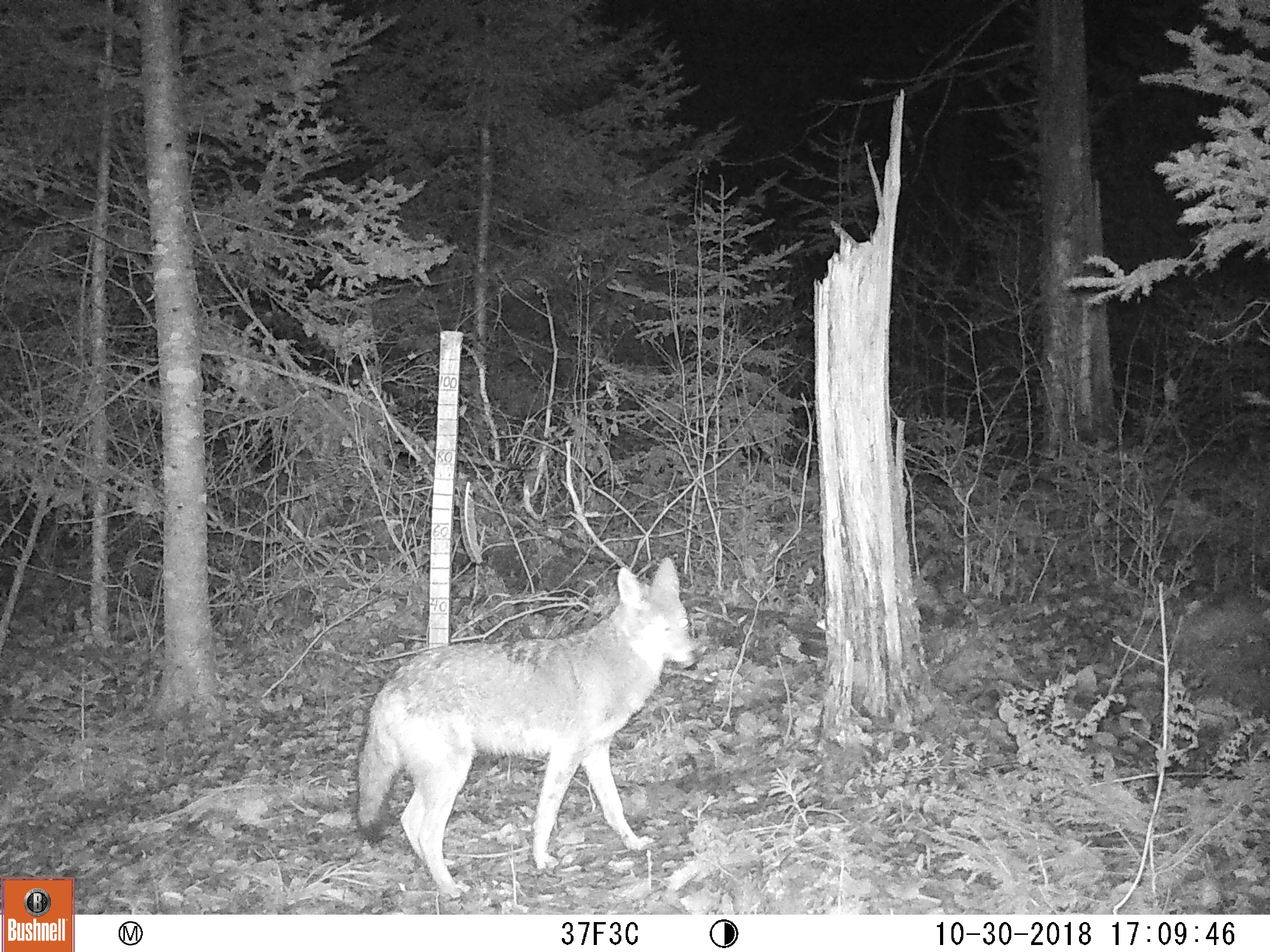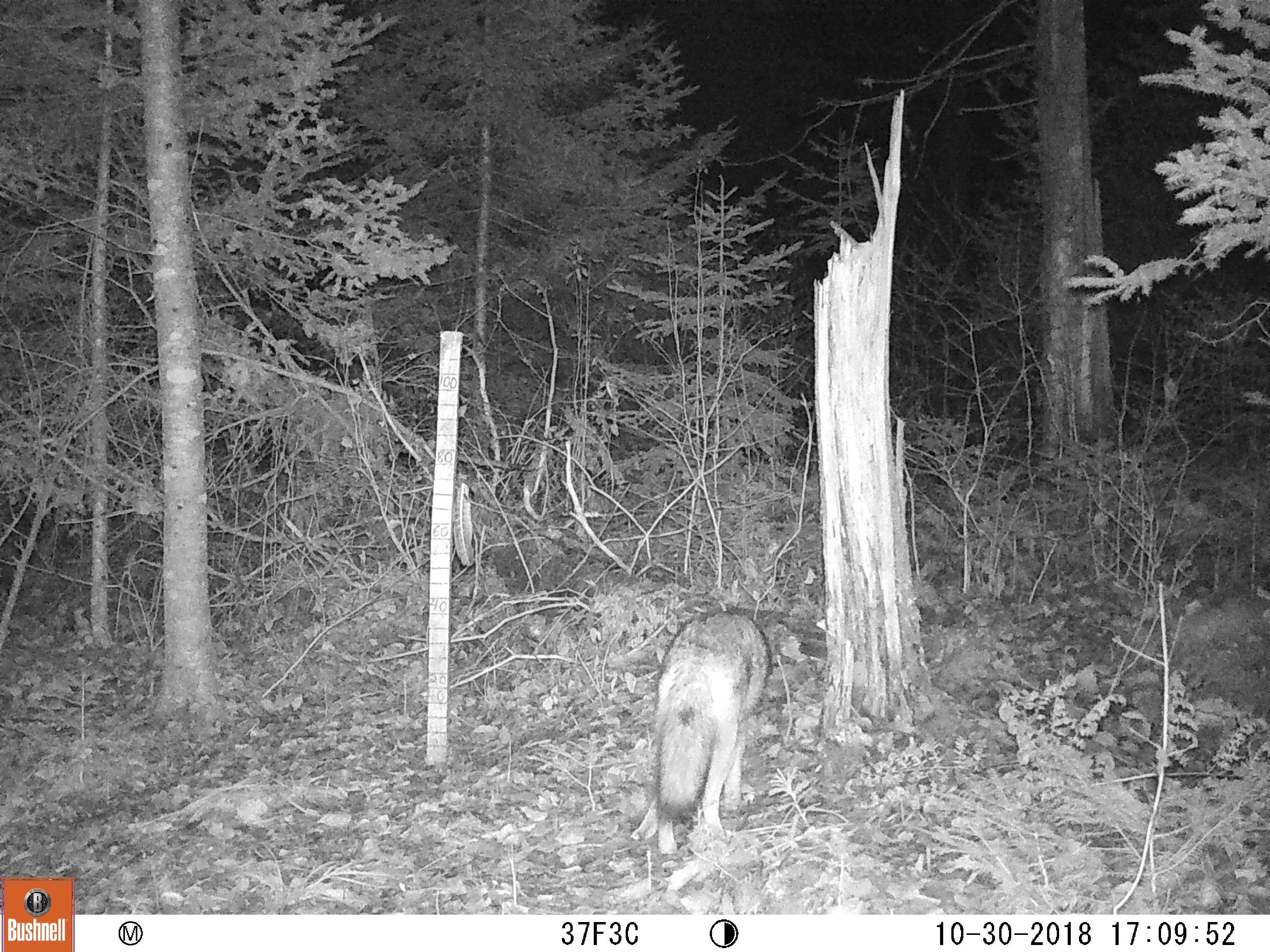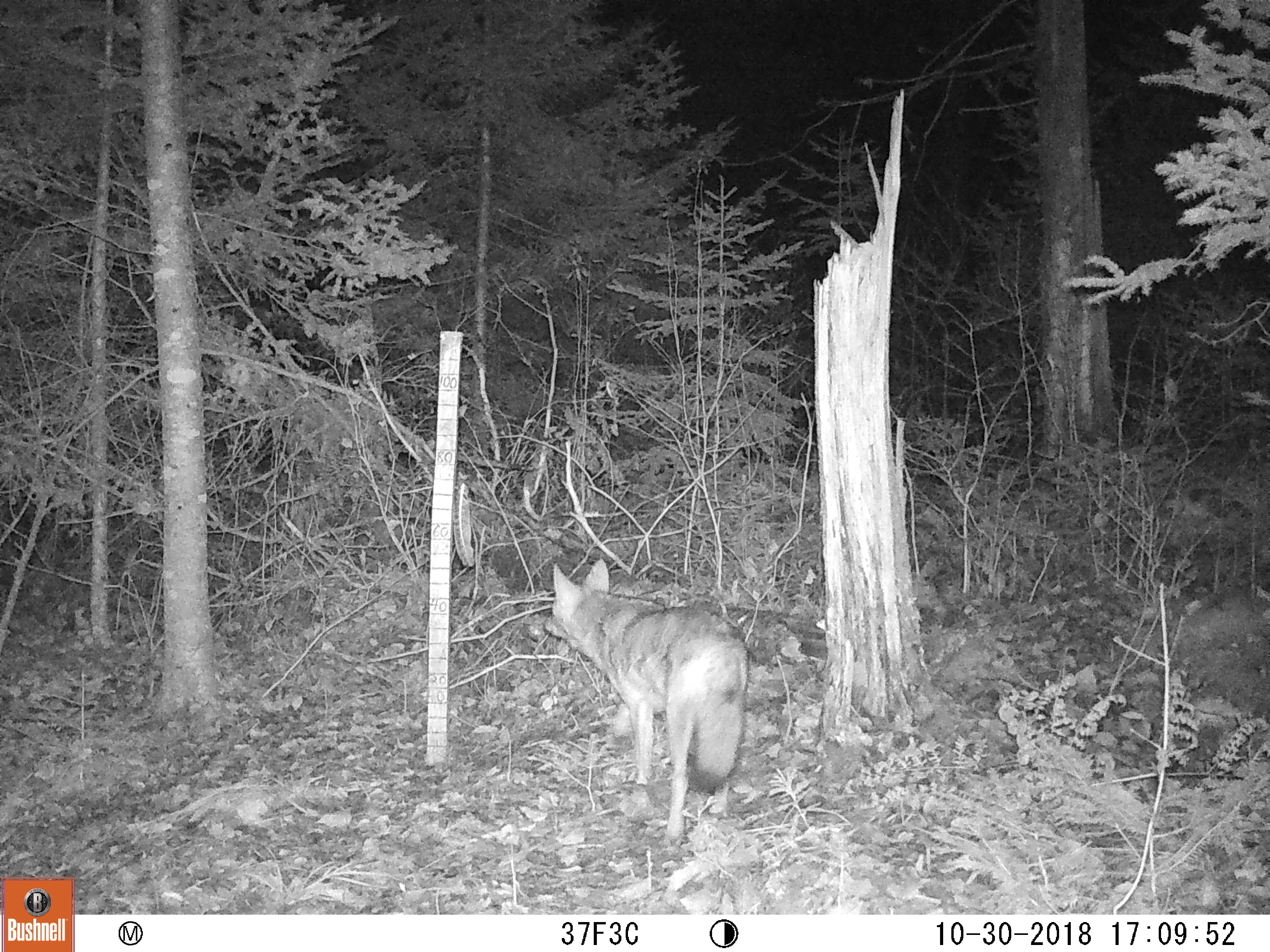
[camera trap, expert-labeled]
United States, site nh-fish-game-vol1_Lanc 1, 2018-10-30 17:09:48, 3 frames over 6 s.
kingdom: Animalia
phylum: Chordata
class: Mammalia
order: Carnivora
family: Canidae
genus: Canis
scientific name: Canis latrans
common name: coyote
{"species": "coyote (Canis latrans)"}